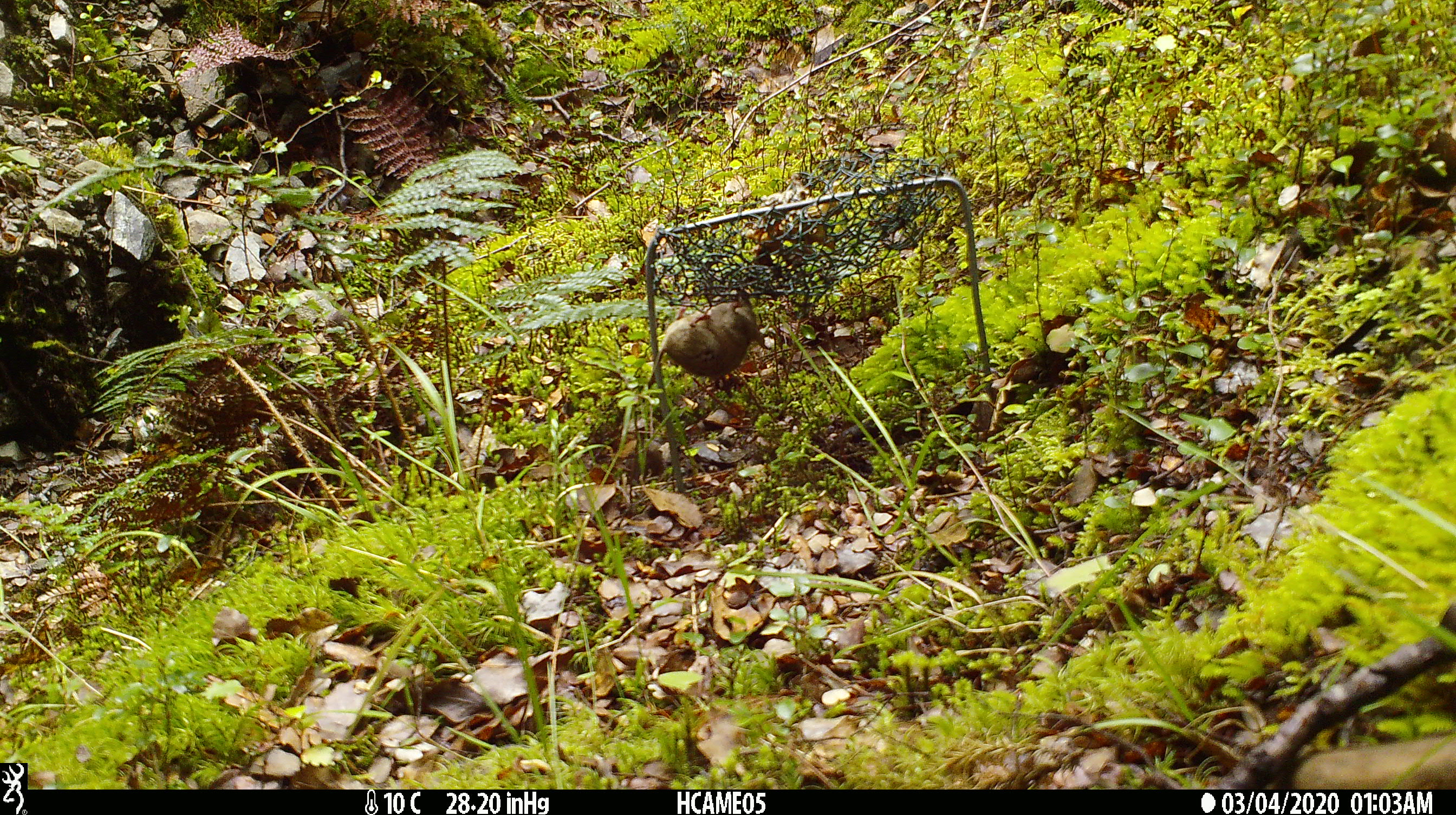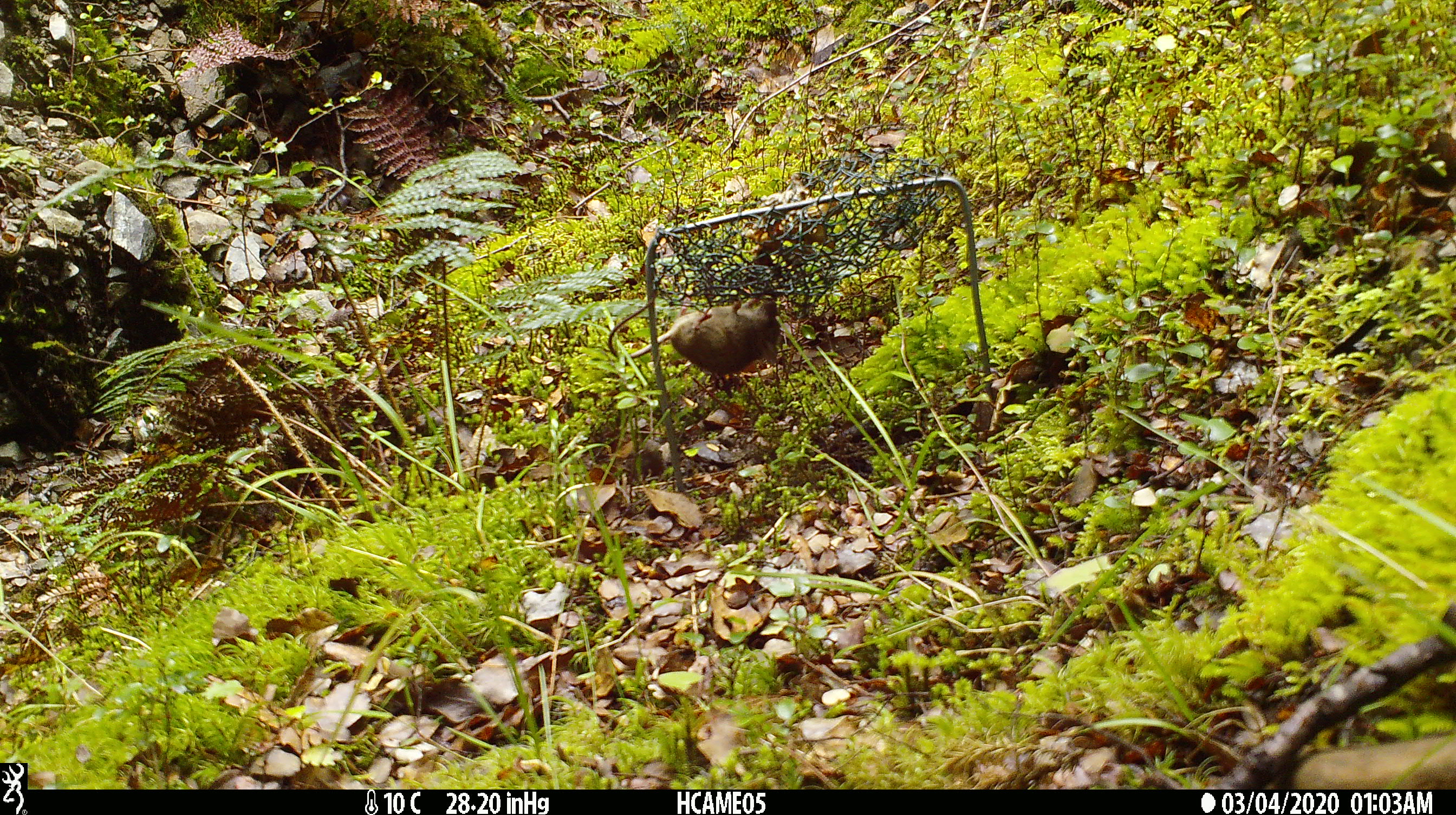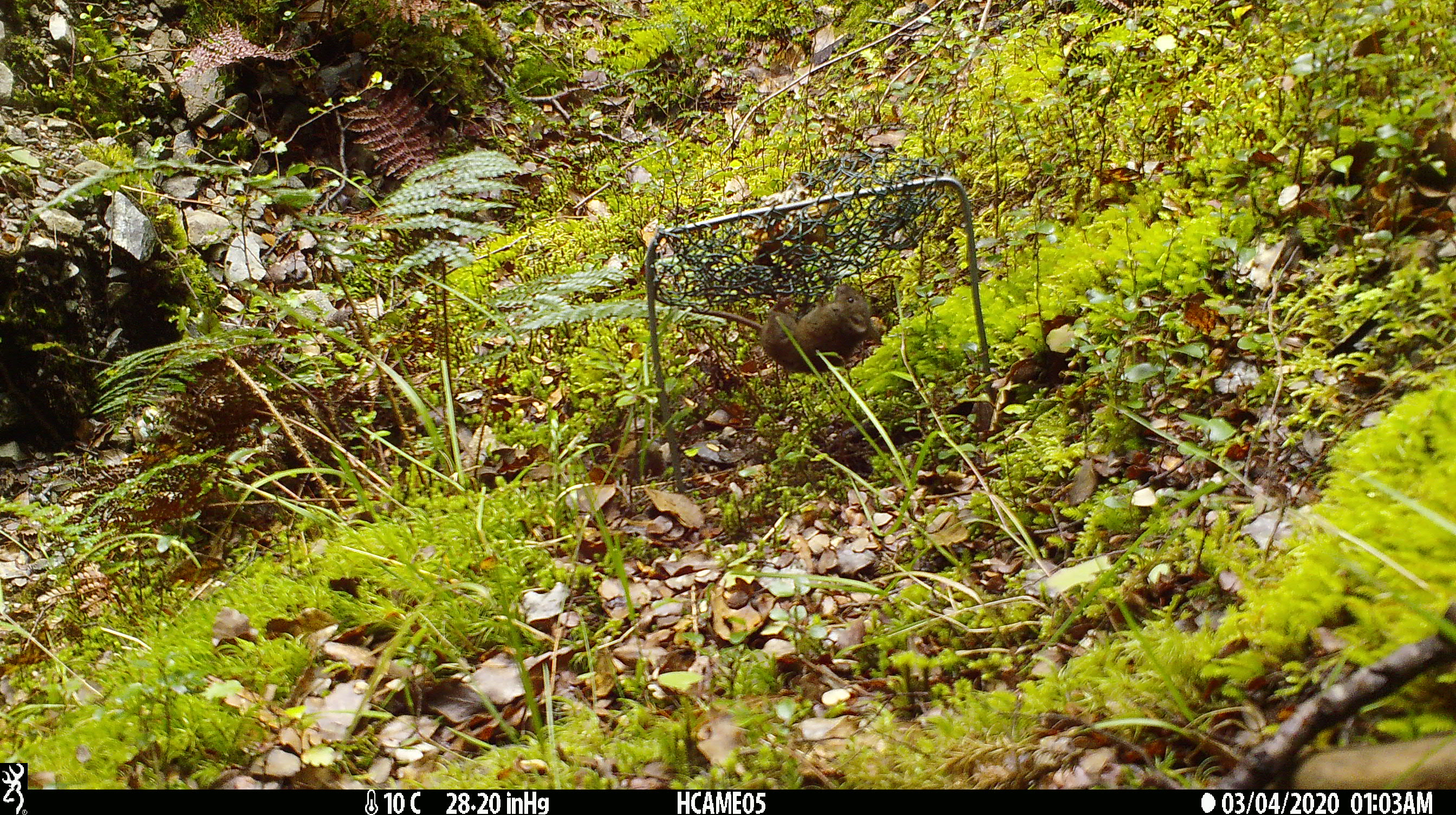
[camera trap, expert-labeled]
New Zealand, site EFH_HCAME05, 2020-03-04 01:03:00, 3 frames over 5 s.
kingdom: Animalia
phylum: Chordata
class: Mammalia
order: Rodentia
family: Muridae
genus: Mus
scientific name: Mus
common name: mouse